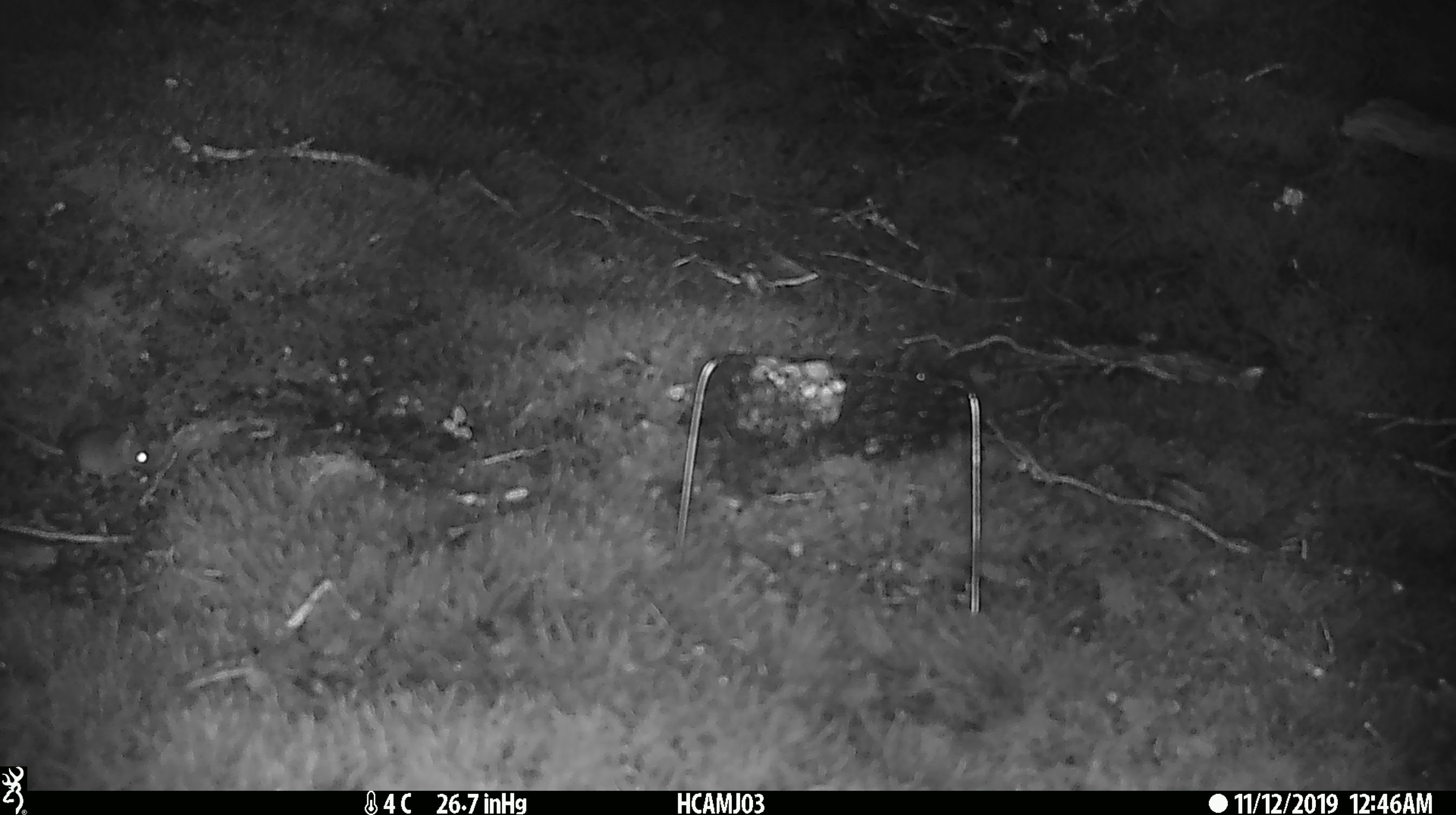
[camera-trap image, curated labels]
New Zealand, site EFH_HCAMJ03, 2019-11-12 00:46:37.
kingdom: Animalia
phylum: Chordata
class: Mammalia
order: Rodentia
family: Muridae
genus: Mus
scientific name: Mus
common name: mouse